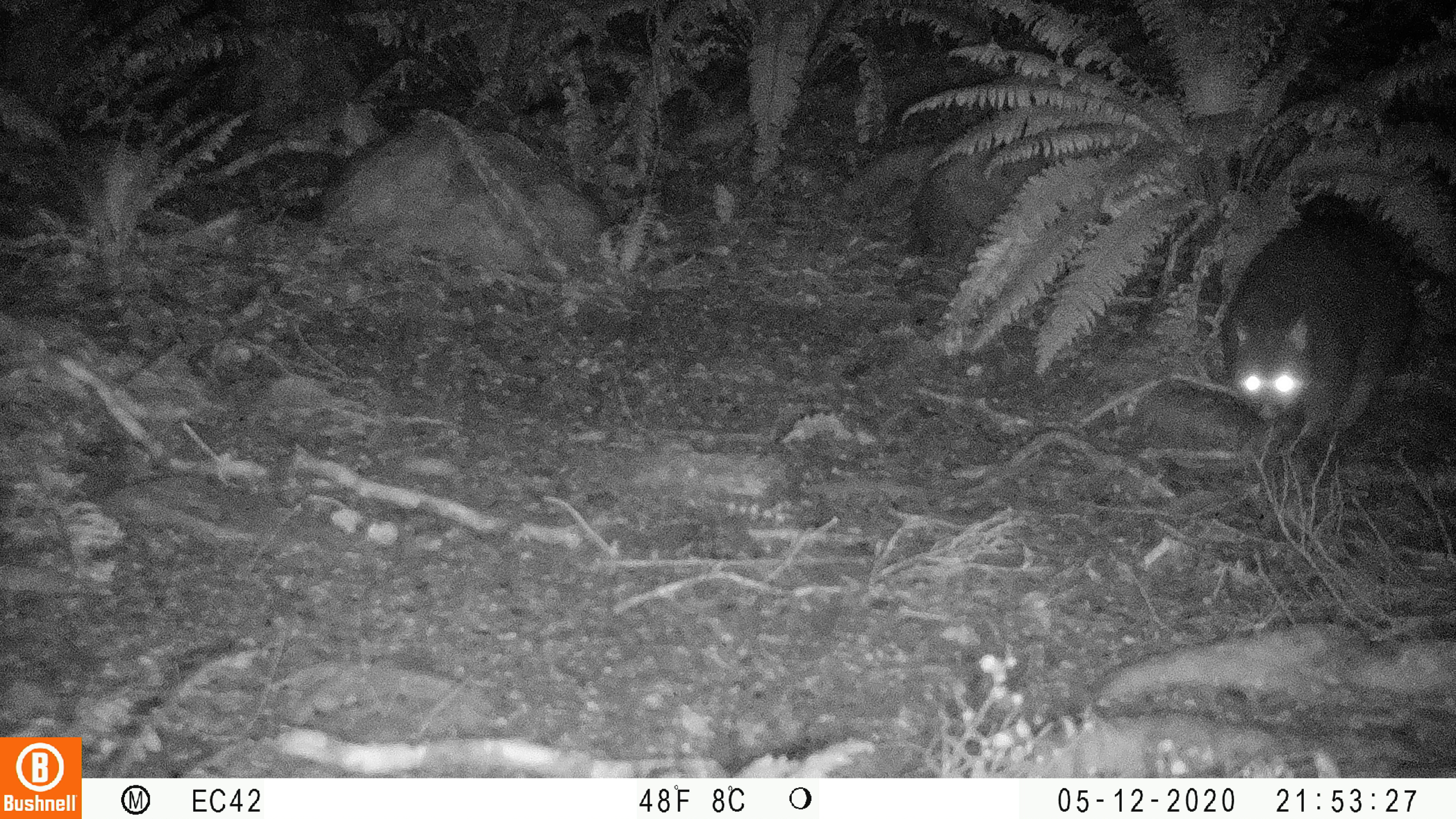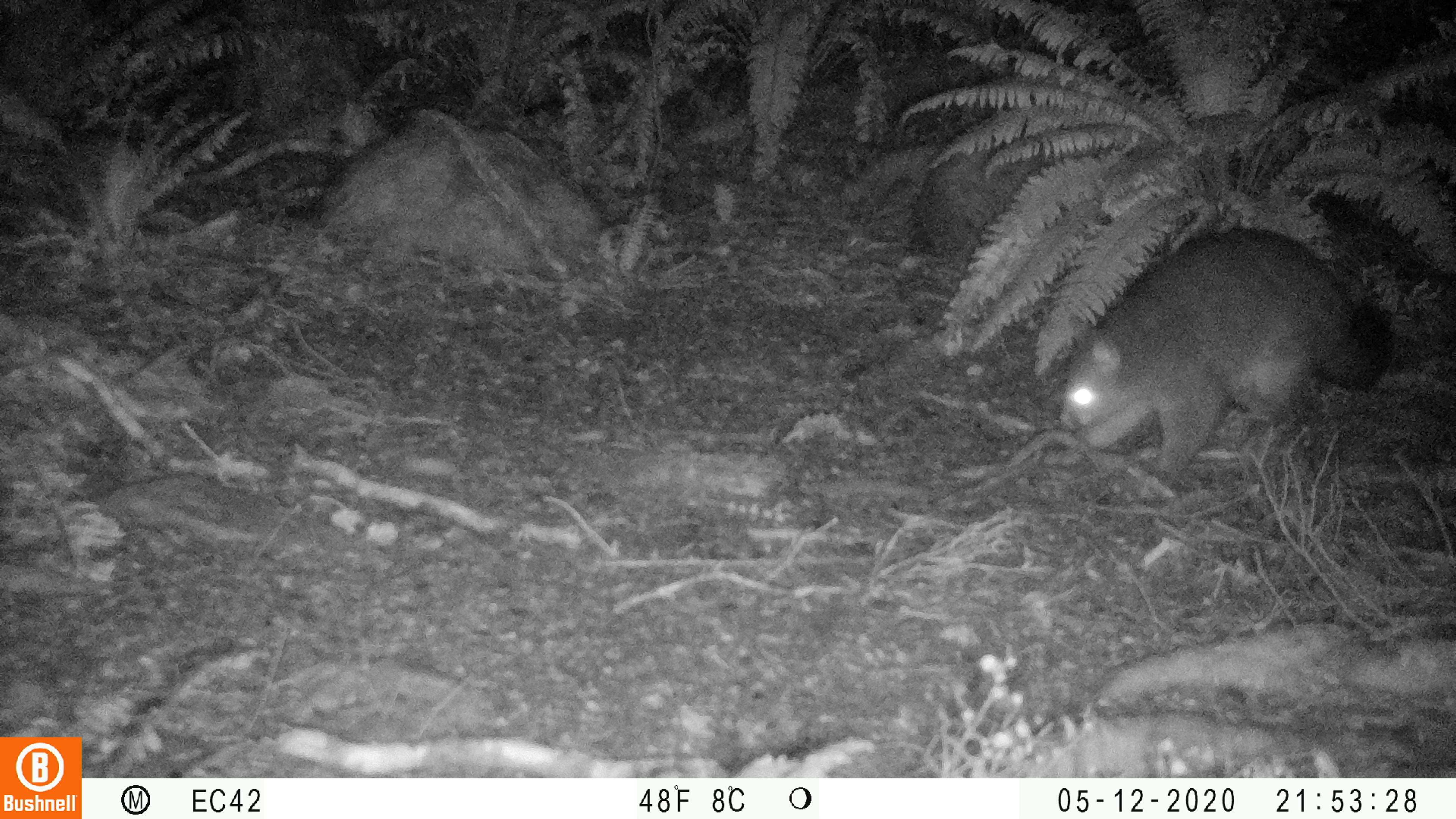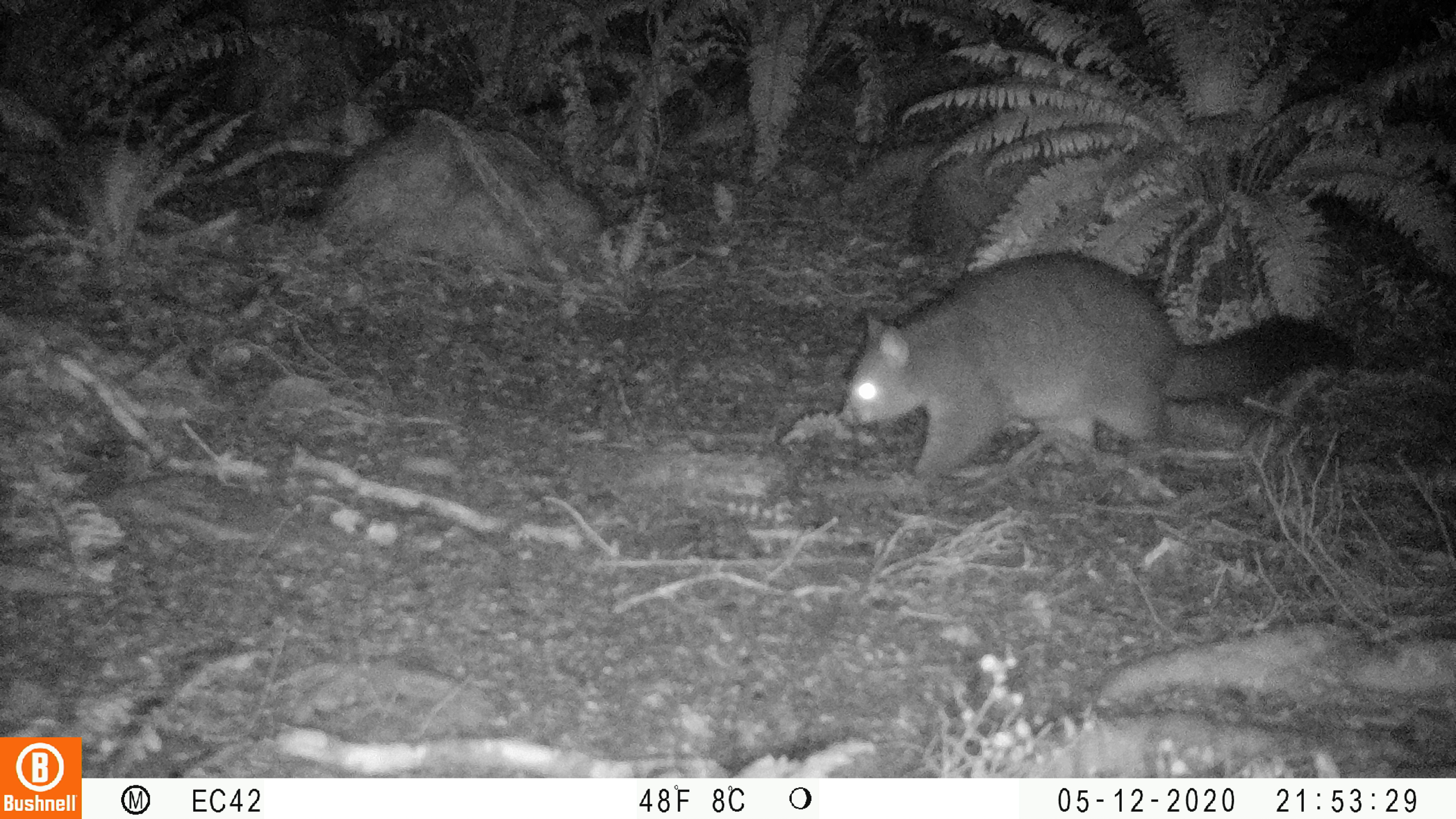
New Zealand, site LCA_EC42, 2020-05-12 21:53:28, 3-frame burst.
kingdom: Animalia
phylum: Chordata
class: Mammalia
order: Diprotodontia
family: Phalangeridae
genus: Trichosurus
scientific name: Trichosurus vulpecula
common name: common brushtail possum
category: possum